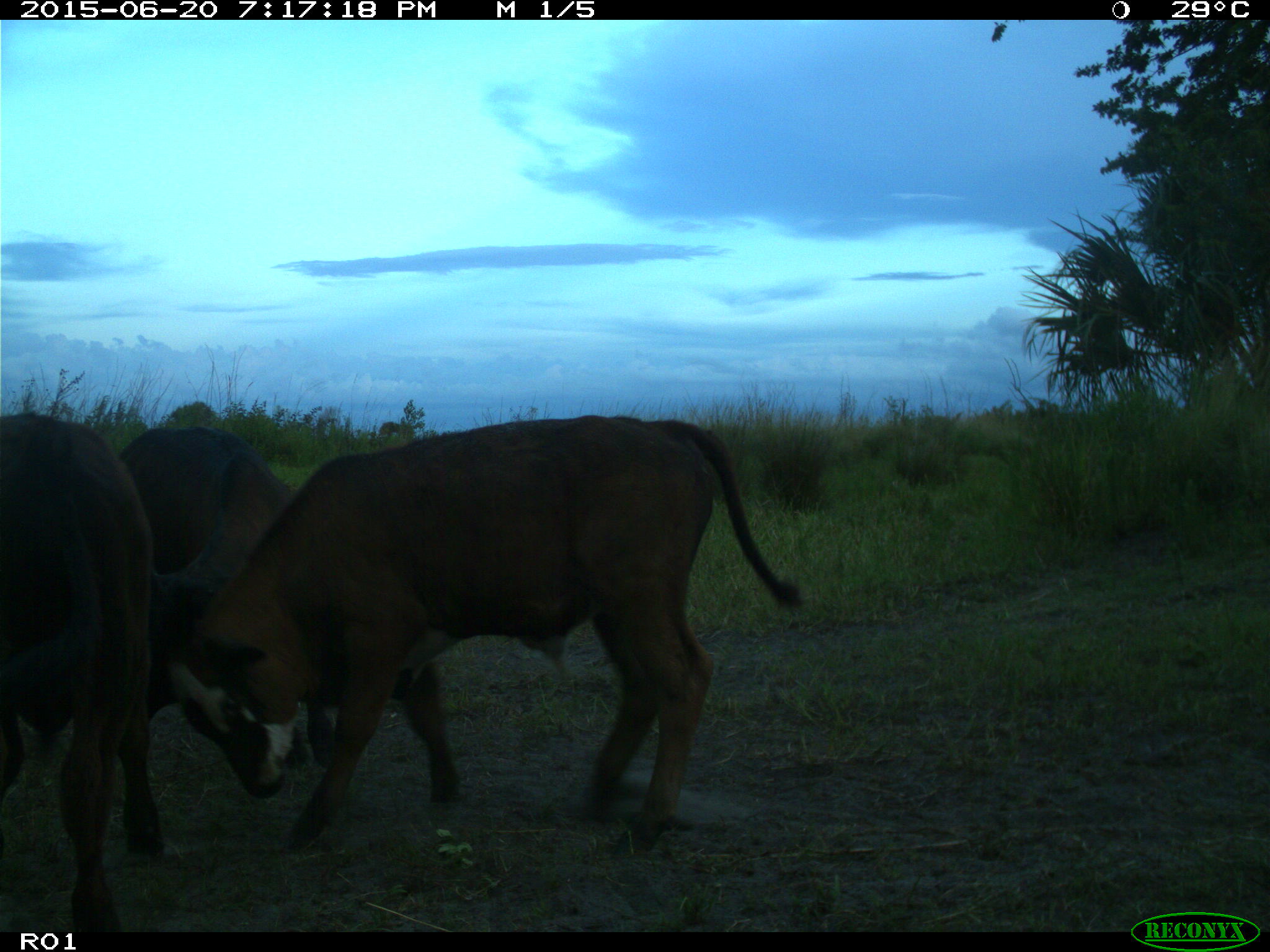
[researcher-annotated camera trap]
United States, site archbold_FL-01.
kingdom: Animalia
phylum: Chordata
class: Mammalia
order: Artiodactyla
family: Bovidae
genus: Bos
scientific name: Bos taurus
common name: domestic cow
Bos taurus (domestic cow).